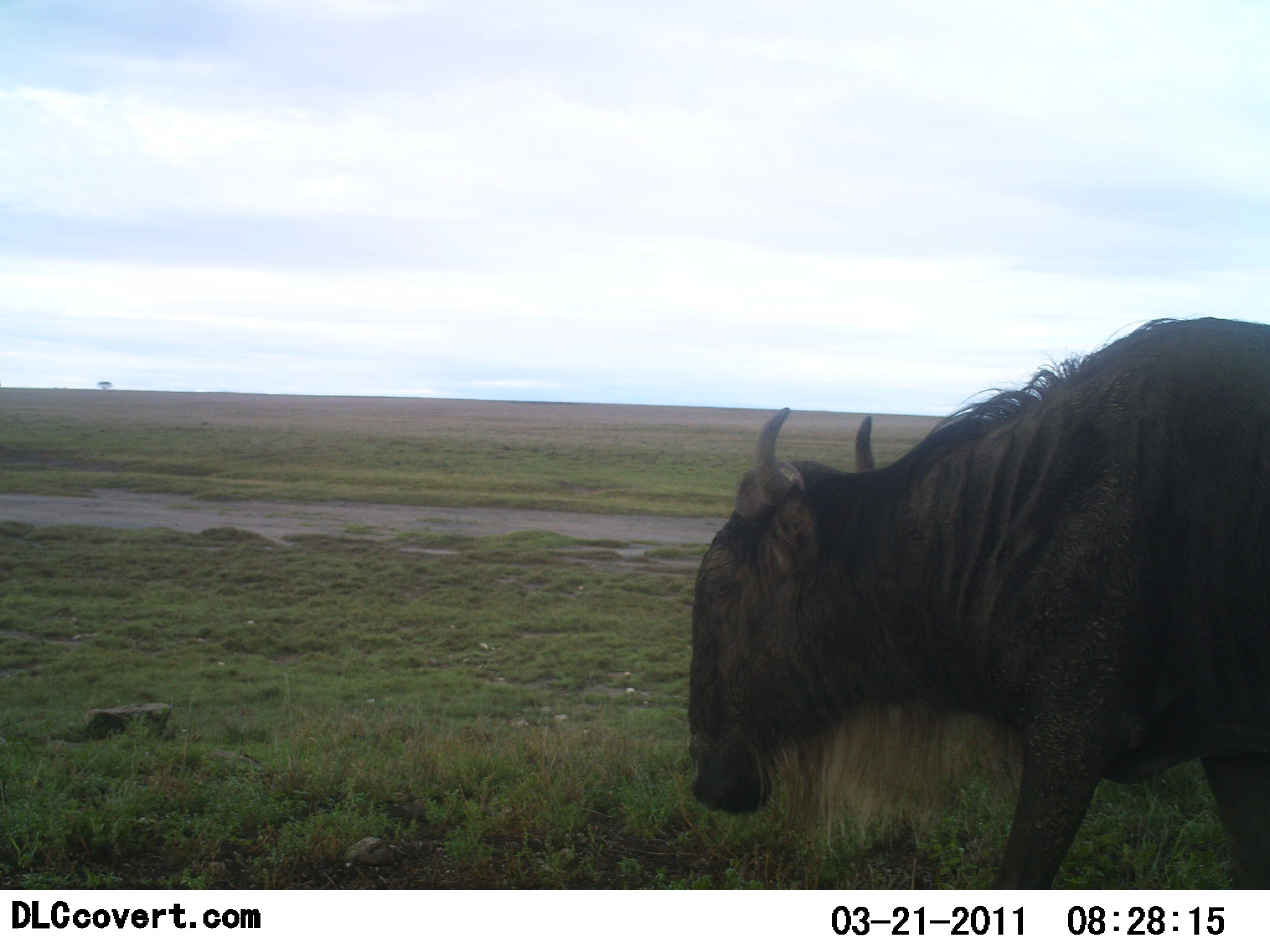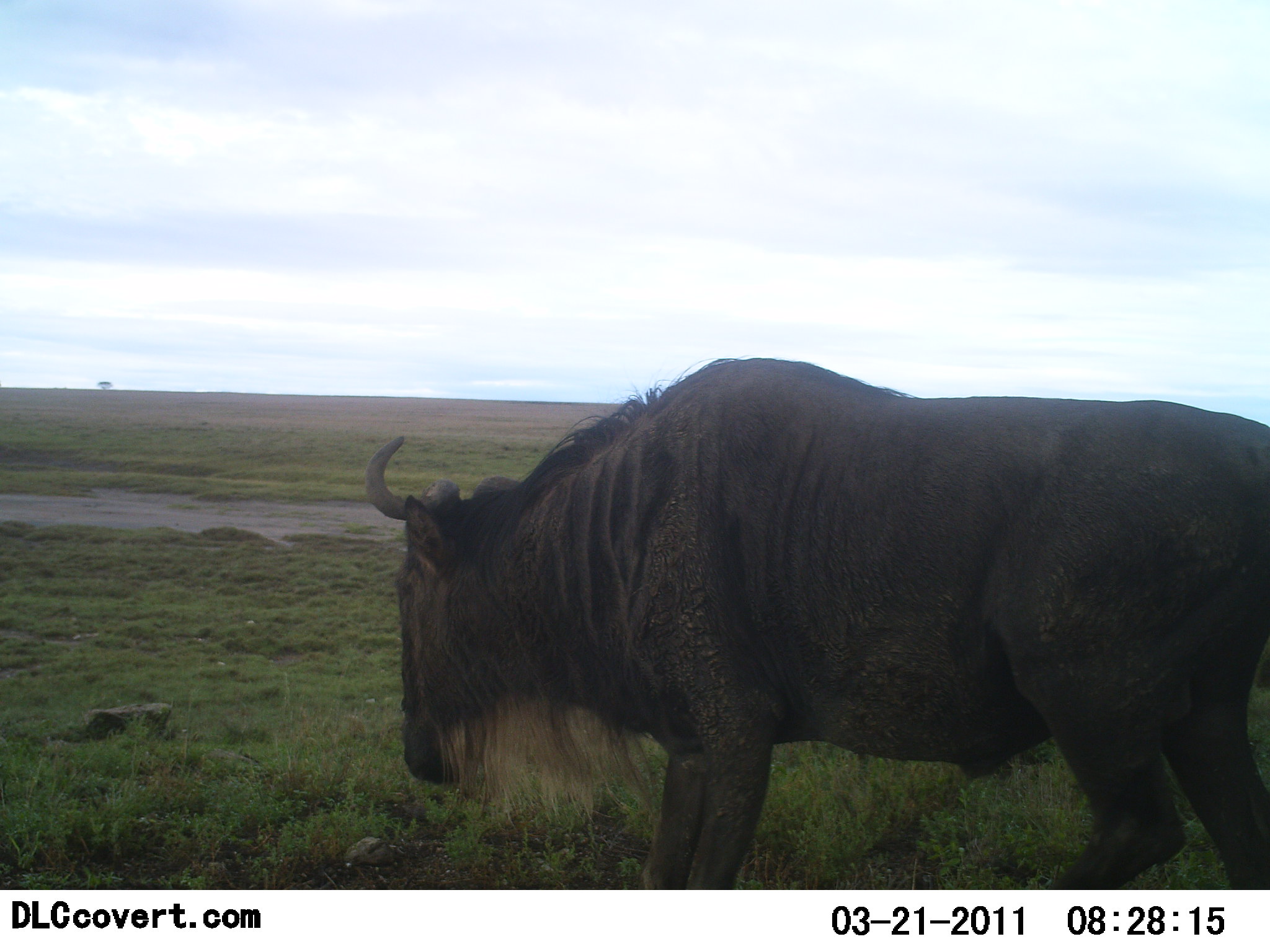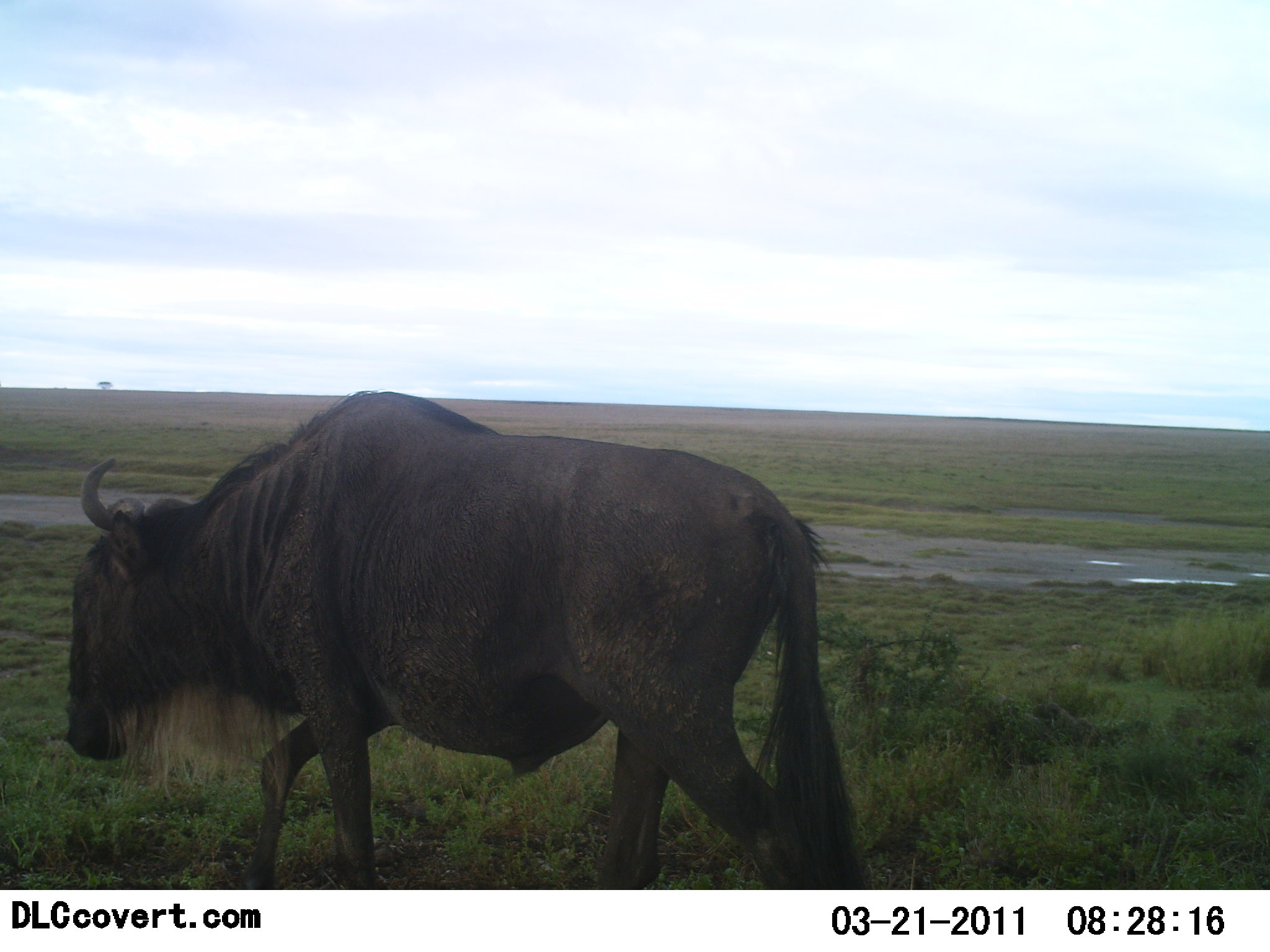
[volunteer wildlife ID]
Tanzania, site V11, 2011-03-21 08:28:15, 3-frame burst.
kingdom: Animalia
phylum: Chordata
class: Mammalia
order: Artiodactyla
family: Bovidae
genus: Connochaetes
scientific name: Connochaetes taurinus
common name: blue wildebeest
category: wildebeest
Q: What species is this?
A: Wildebeest (blue wildebeest) (Connochaetes taurinus).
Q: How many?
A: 1.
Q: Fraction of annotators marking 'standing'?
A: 27%.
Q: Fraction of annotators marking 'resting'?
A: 0%.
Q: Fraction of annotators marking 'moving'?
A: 64%.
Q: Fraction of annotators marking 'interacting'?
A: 0%.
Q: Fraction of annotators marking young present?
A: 0%.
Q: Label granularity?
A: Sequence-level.